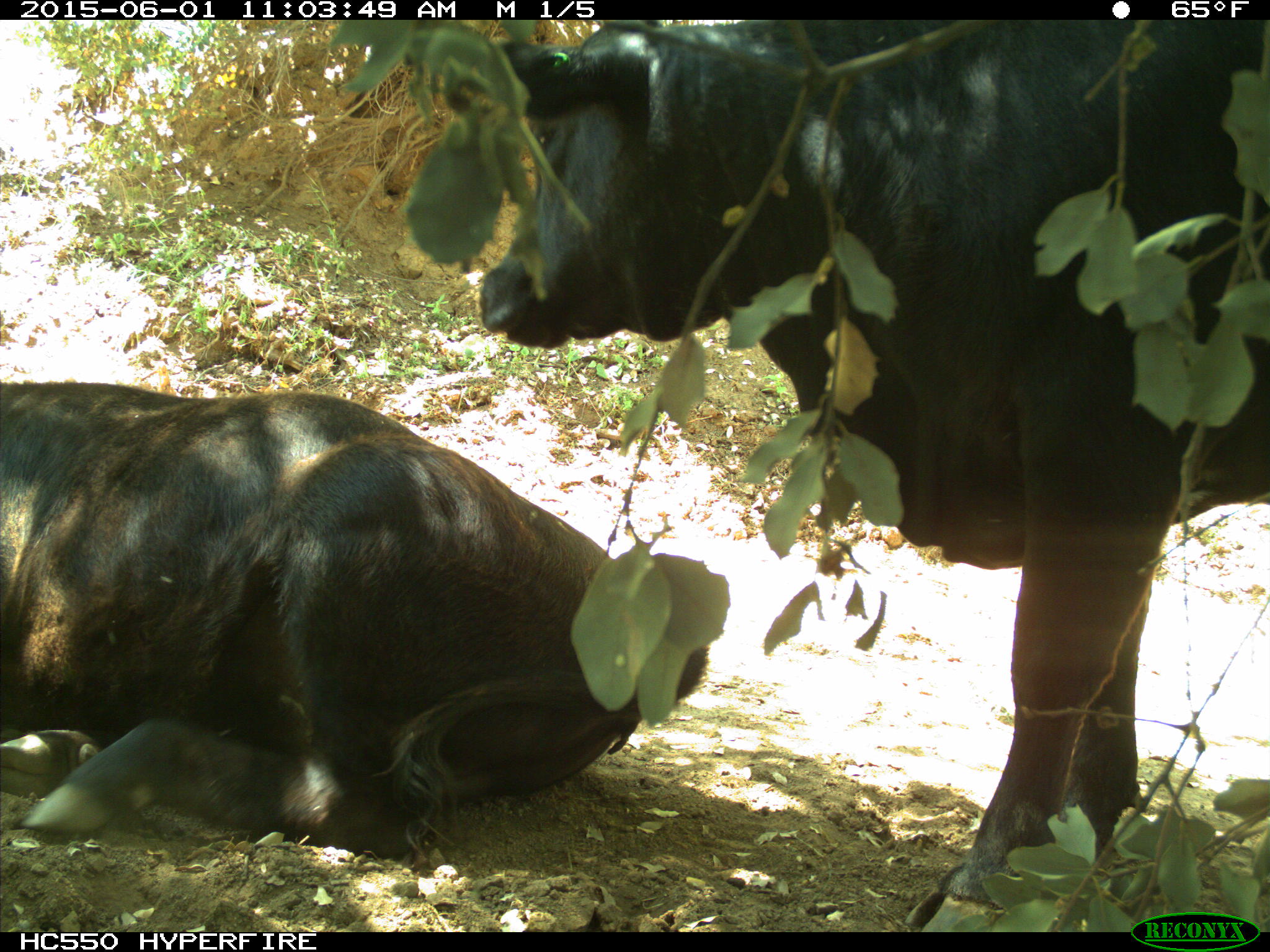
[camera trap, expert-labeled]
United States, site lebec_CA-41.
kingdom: Animalia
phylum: Chordata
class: Mammalia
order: Artiodactyla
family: Bovidae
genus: Bos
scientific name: Bos taurus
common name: domestic cow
Bos taurus (domestic cow).